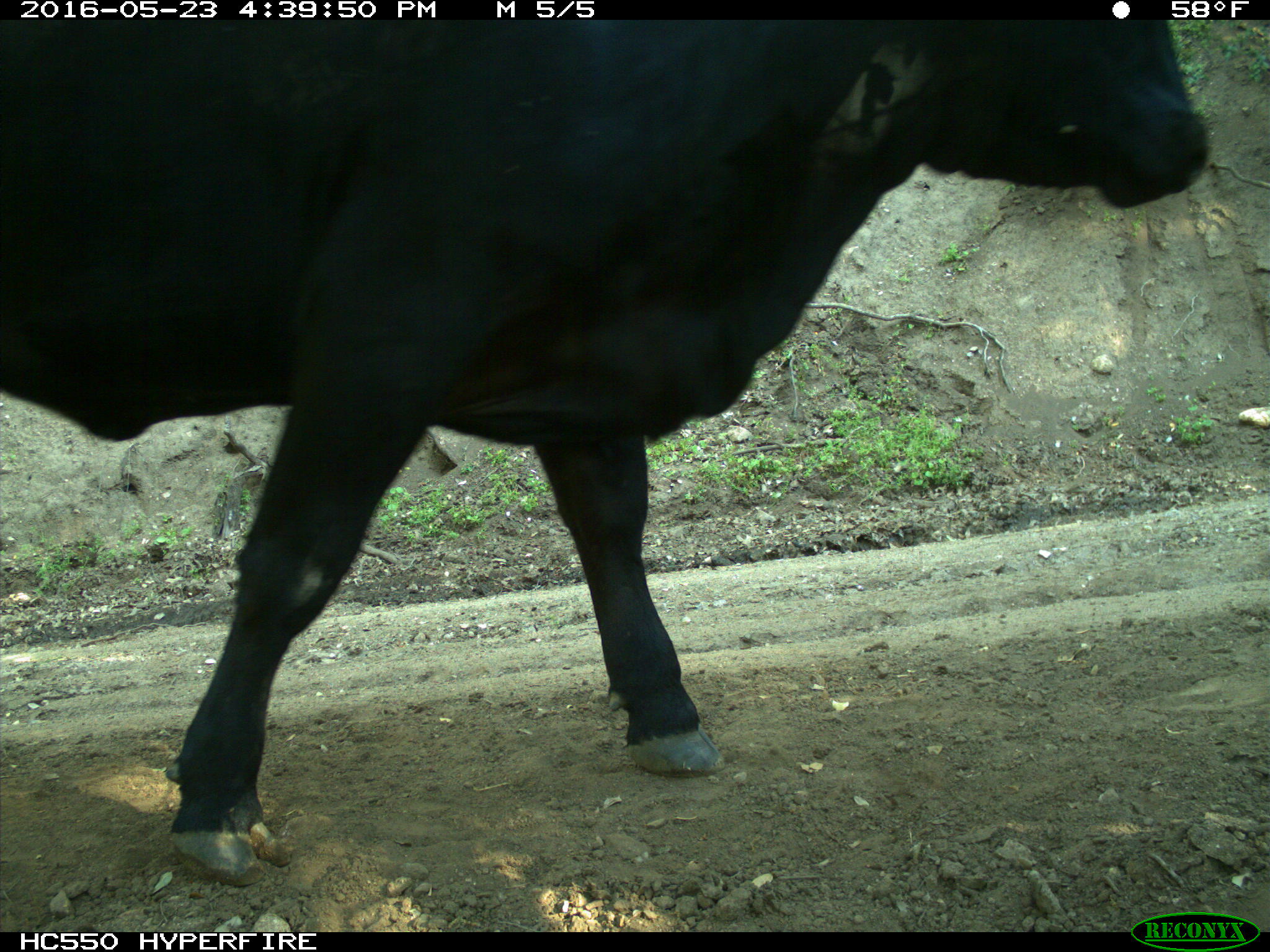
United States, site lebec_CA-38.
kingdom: Animalia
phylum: Chordata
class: Mammalia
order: Artiodactyla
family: Bovidae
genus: Bos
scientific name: Bos taurus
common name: domestic cow